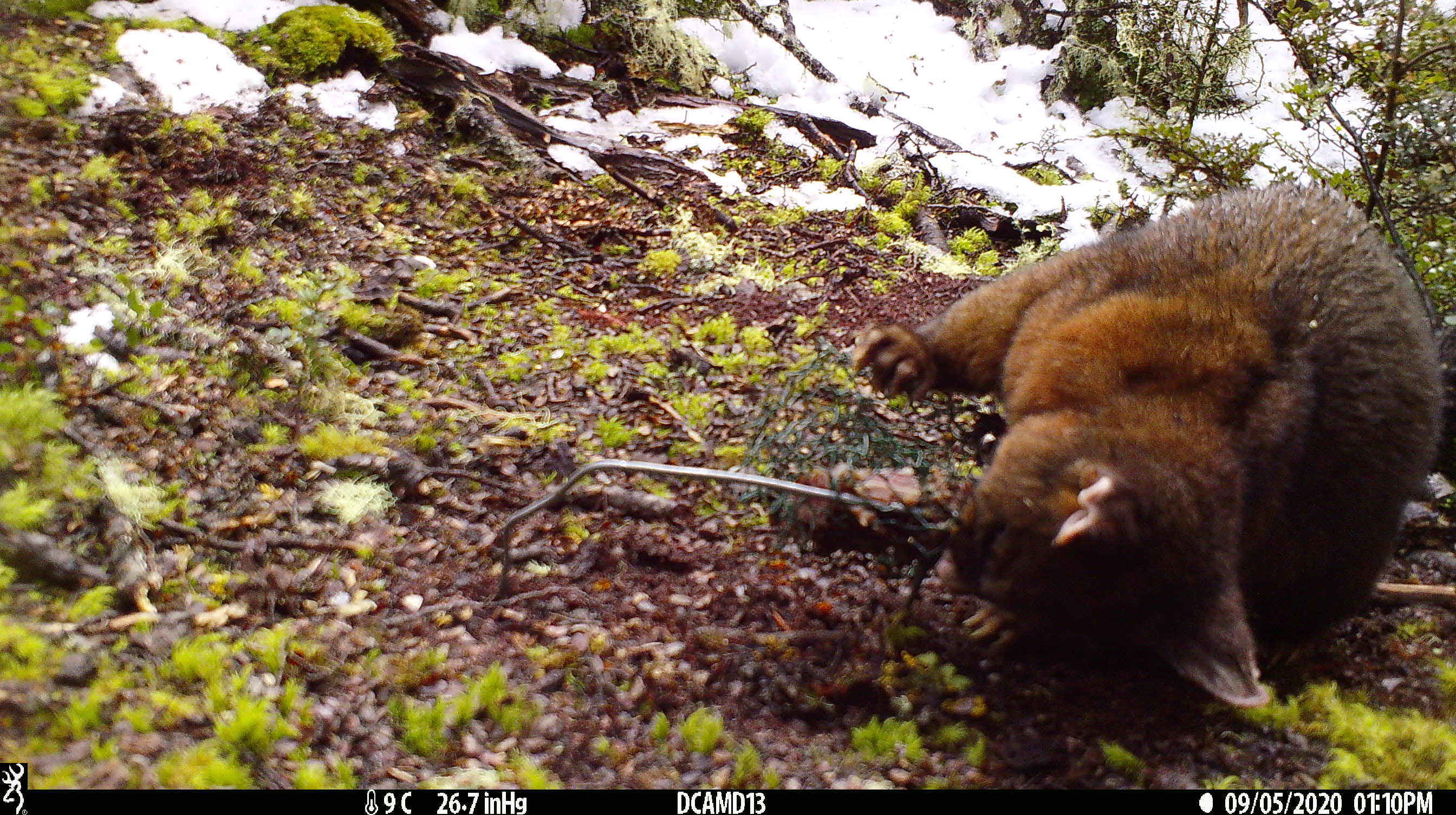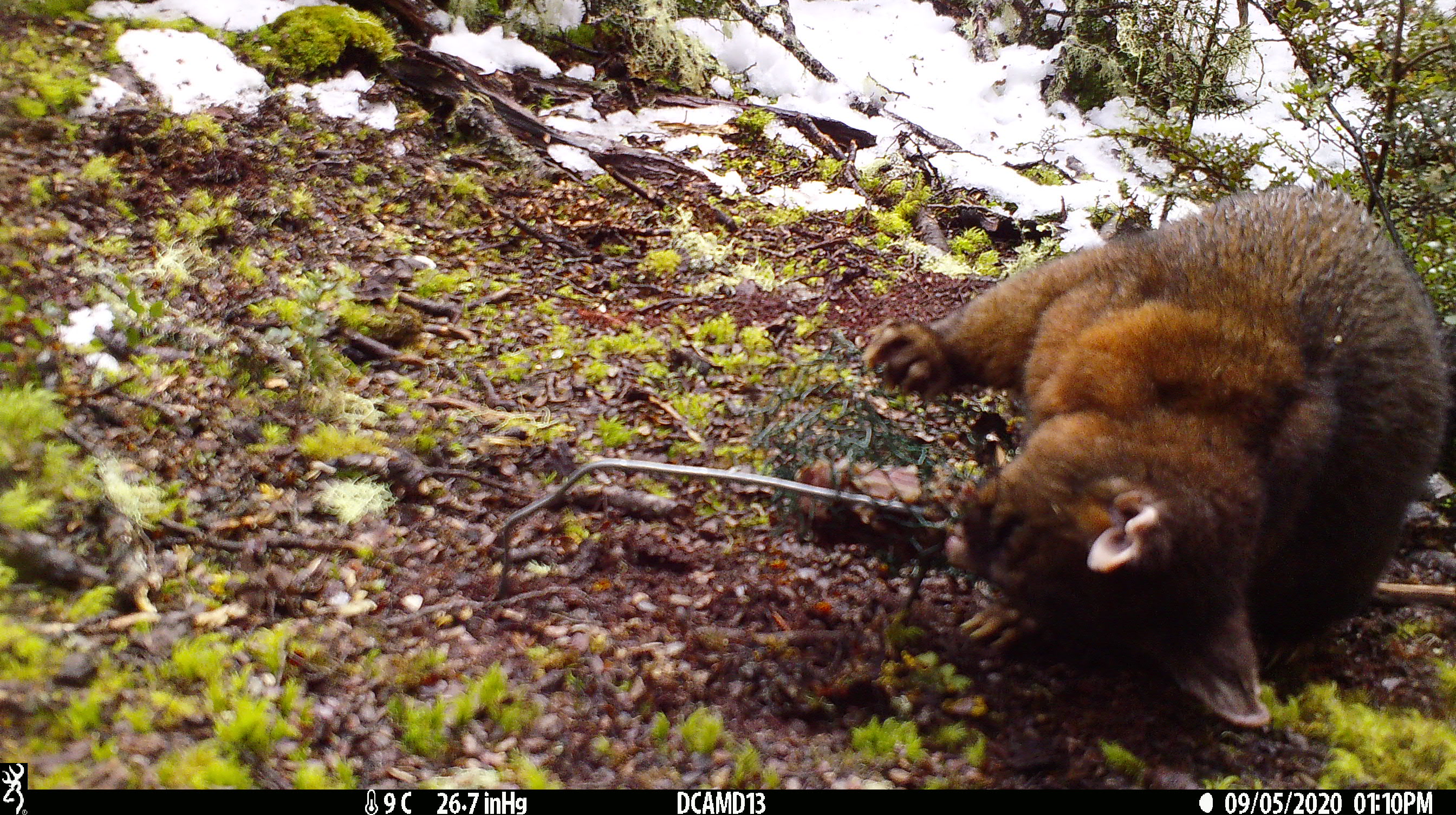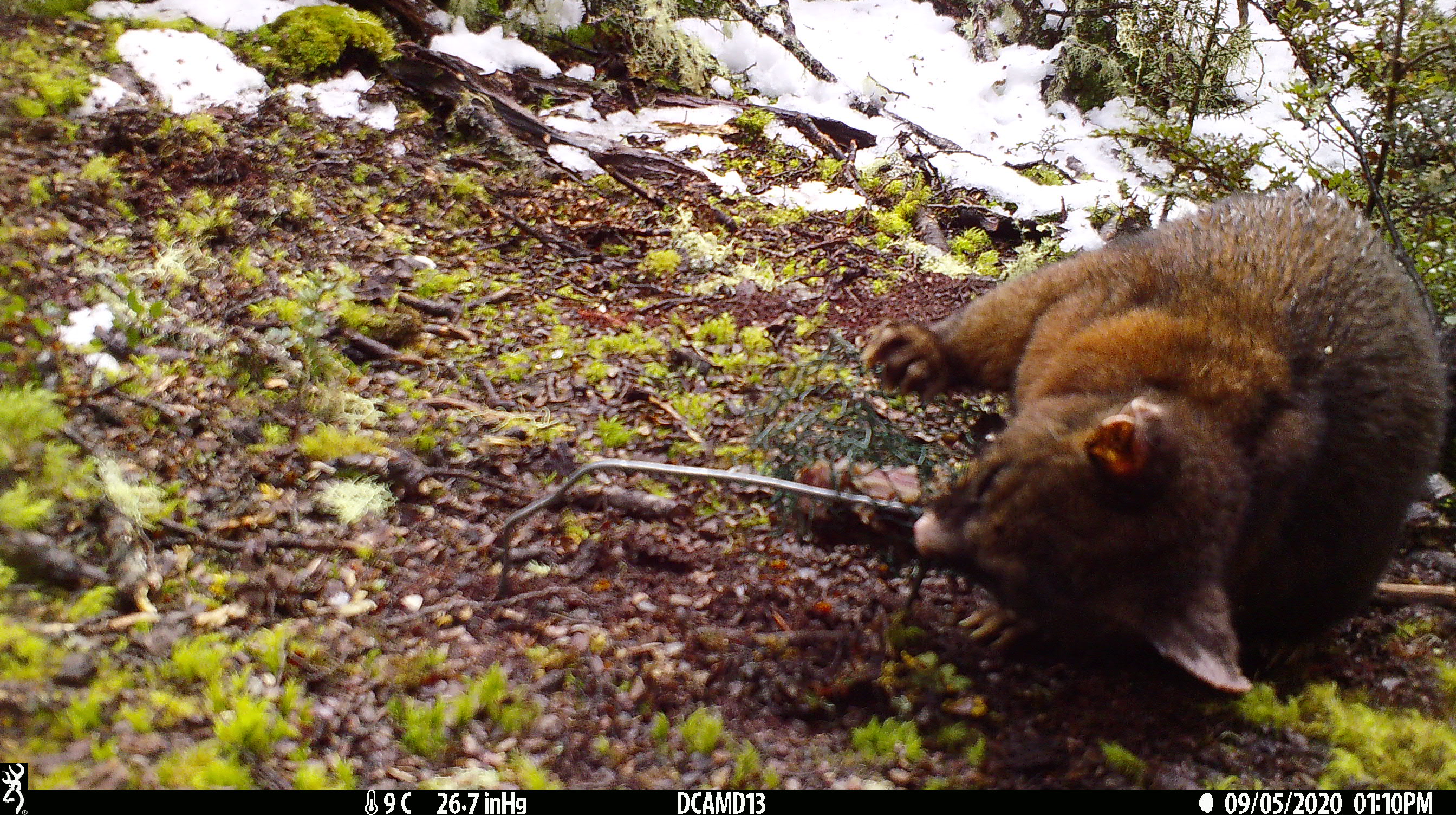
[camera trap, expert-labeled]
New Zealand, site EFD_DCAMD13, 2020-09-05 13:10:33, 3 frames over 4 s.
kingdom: Animalia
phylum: Chordata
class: Mammalia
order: Diprotodontia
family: Phalangeridae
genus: Trichosurus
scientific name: Trichosurus vulpecula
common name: common brushtail possum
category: possum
Possum (common brushtail possum) (Trichosurus vulpecula).